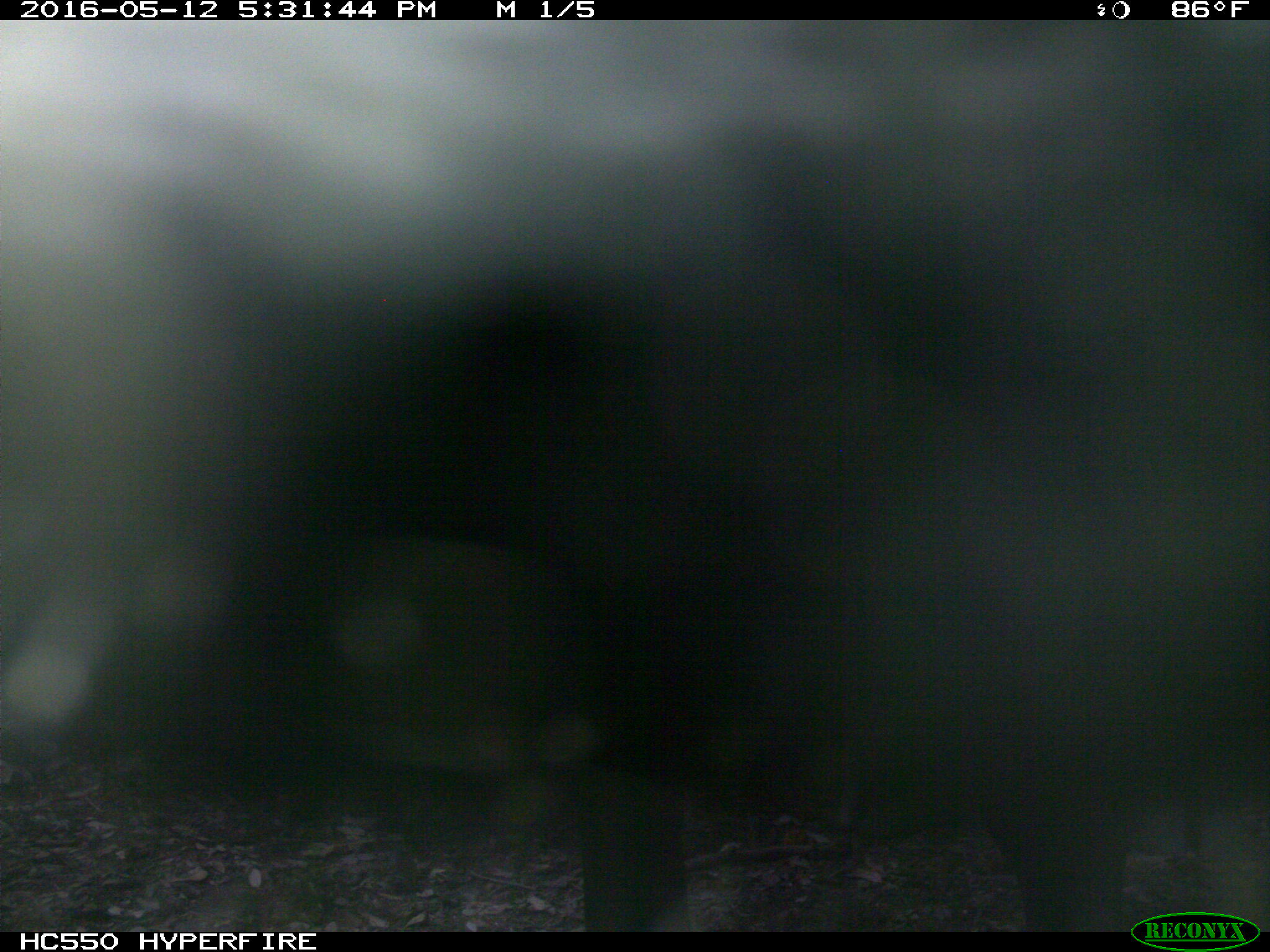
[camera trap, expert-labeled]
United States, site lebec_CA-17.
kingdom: Animalia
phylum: Chordata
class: Mammalia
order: Artiodactyla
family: Bovidae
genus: Bos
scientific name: Bos taurus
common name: domestic cow